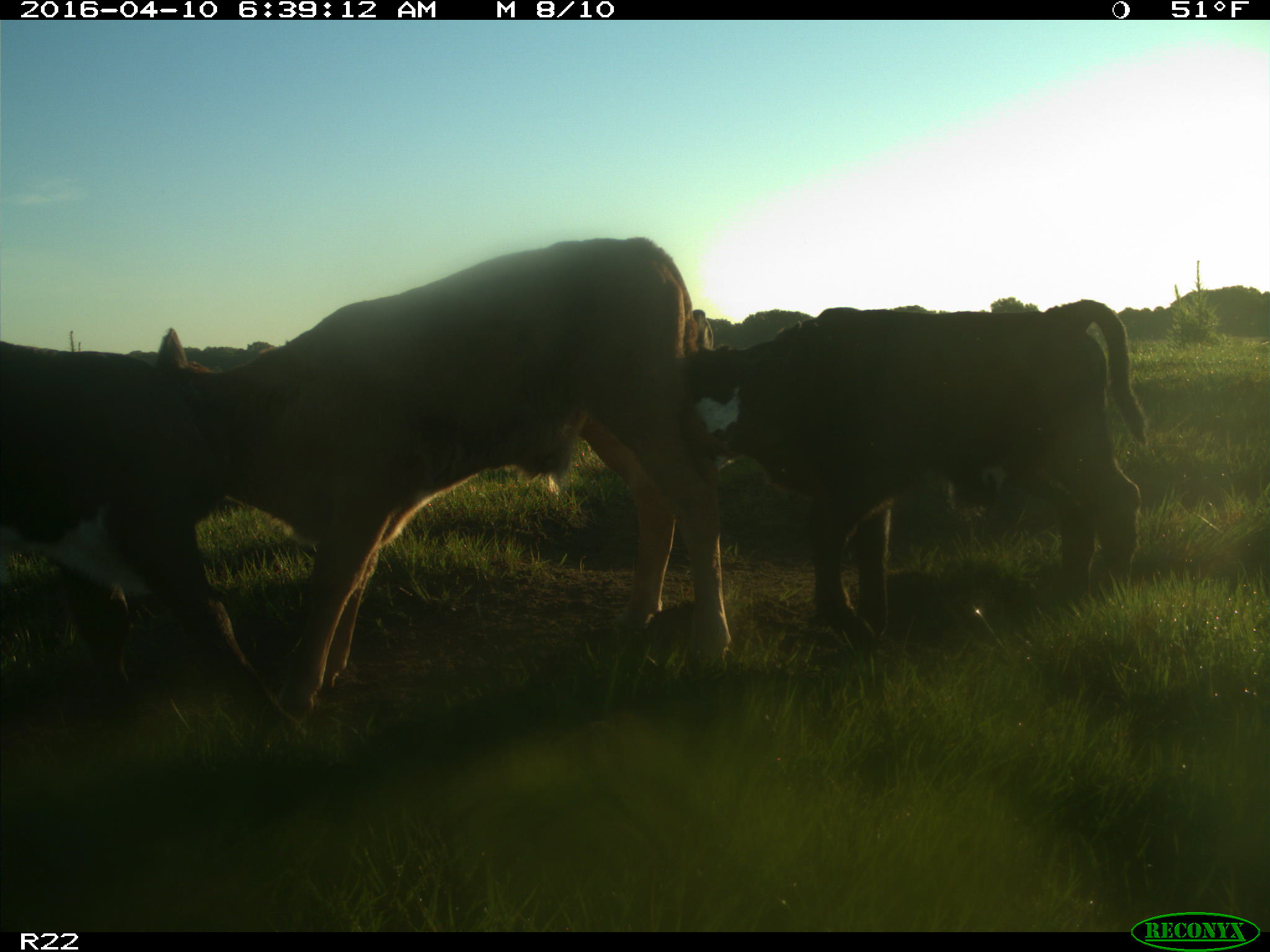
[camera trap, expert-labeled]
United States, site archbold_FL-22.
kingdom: Animalia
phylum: Chordata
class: Mammalia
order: Artiodactyla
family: Bovidae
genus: Bos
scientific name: Bos taurus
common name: domestic cow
Bos taurus (domestic cow).